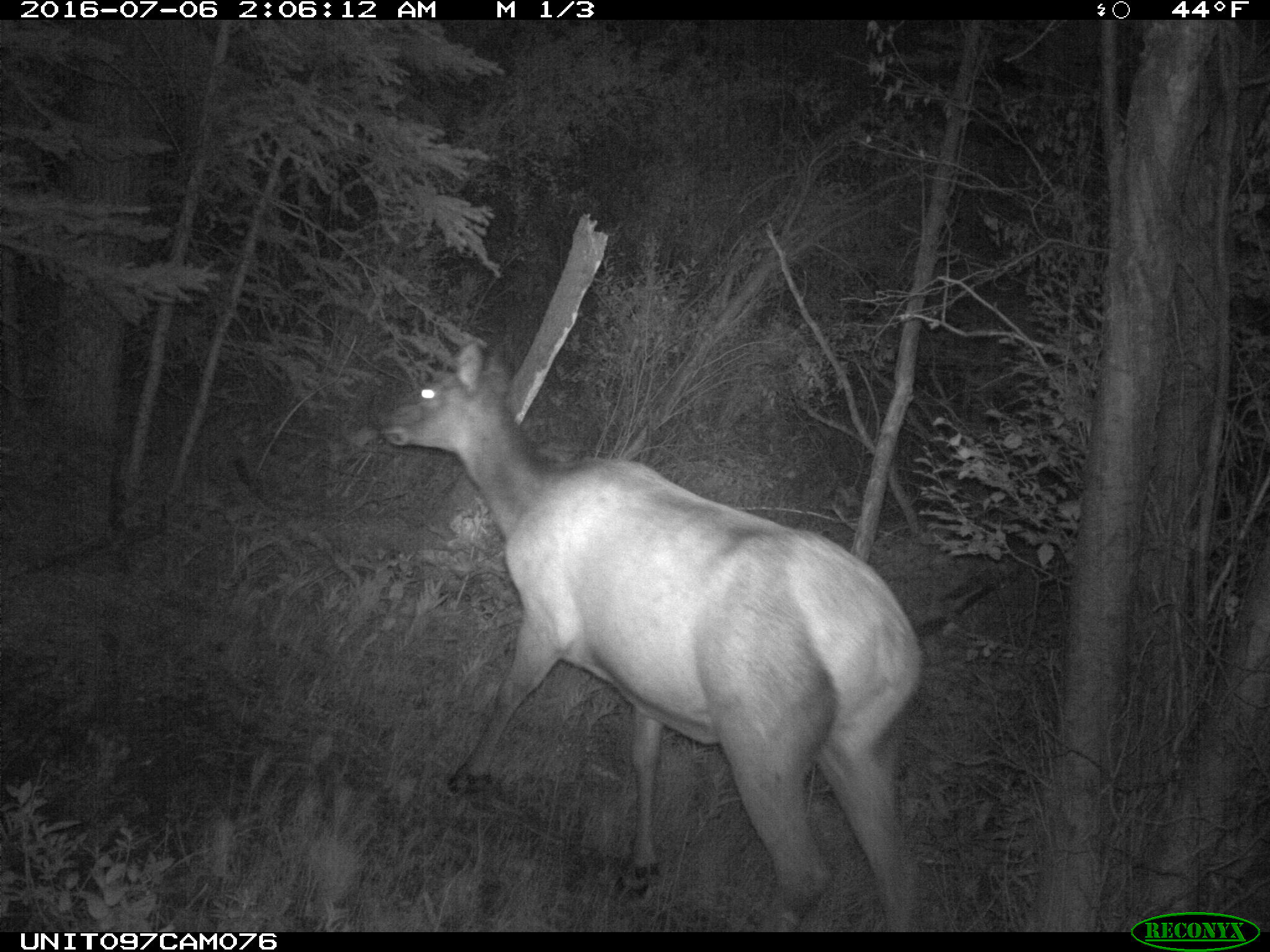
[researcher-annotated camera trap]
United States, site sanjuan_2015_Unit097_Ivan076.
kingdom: Animalia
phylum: Chordata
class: Mammalia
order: Artiodactyla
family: Cervidae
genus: Cervus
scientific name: Cervus elaphus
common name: red deer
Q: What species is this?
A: Cervus elaphus (red deer).